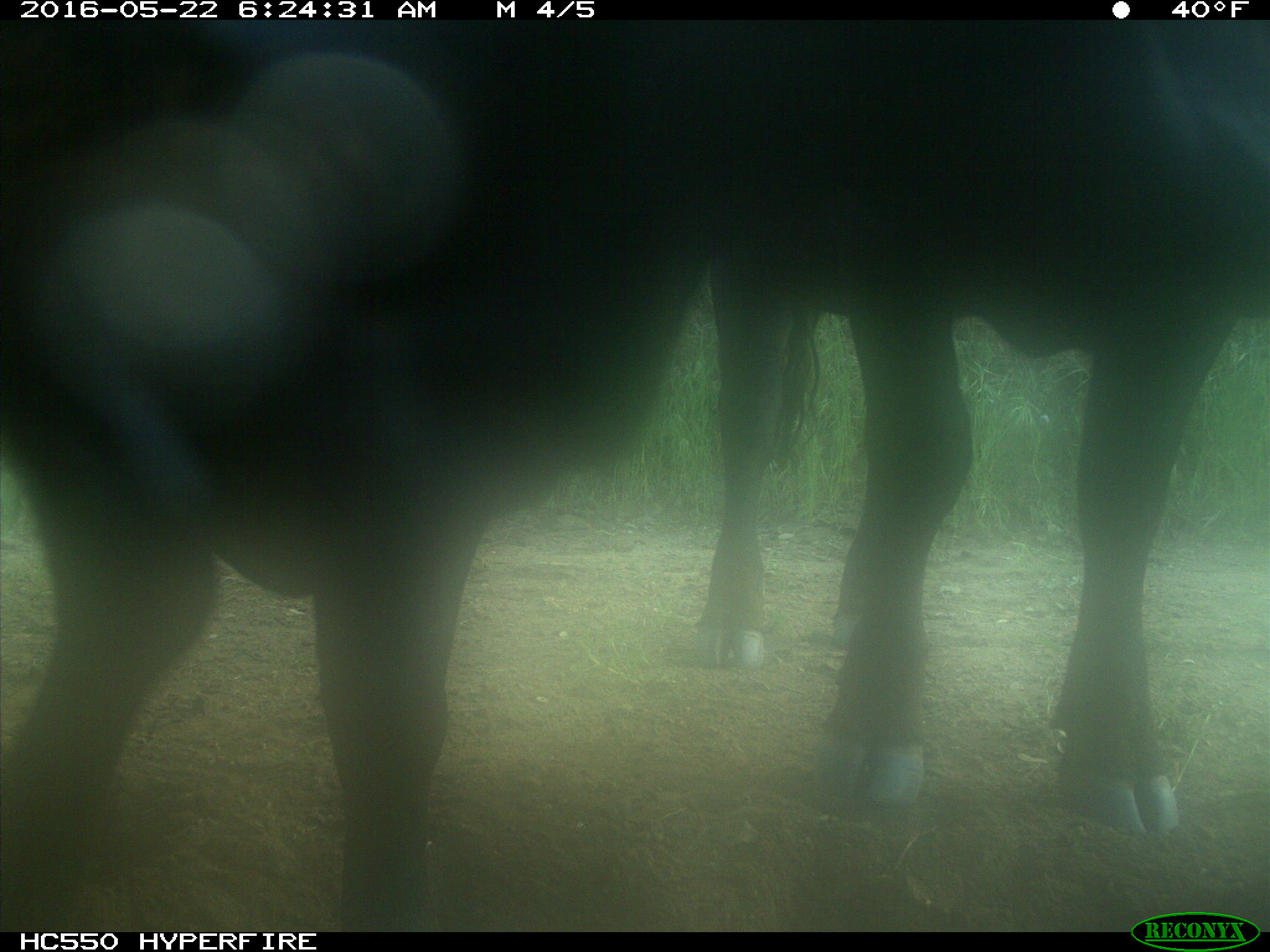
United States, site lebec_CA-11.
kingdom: Animalia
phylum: Chordata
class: Mammalia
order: Artiodactyla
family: Bovidae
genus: Bos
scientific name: Bos taurus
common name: domestic cow